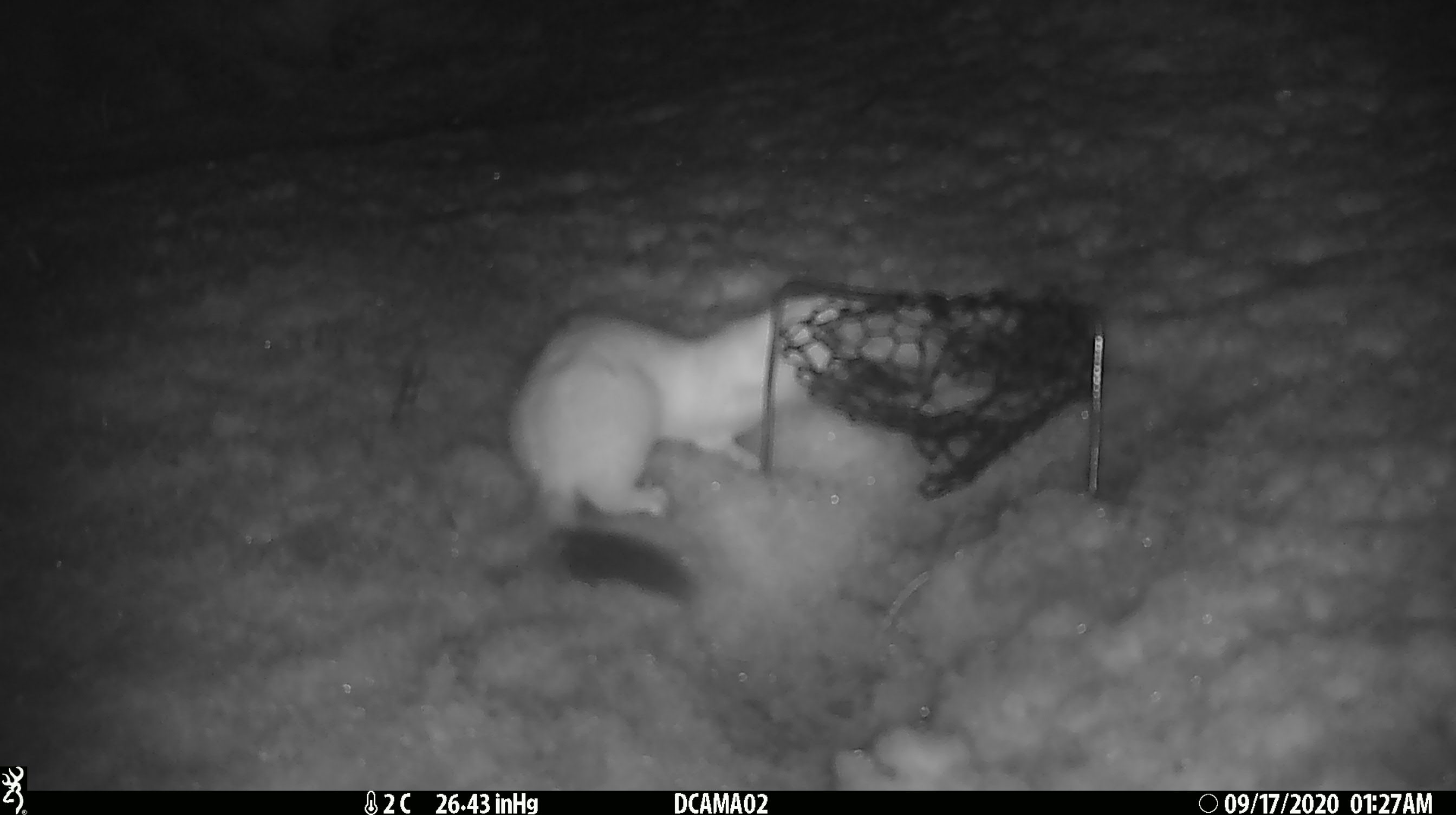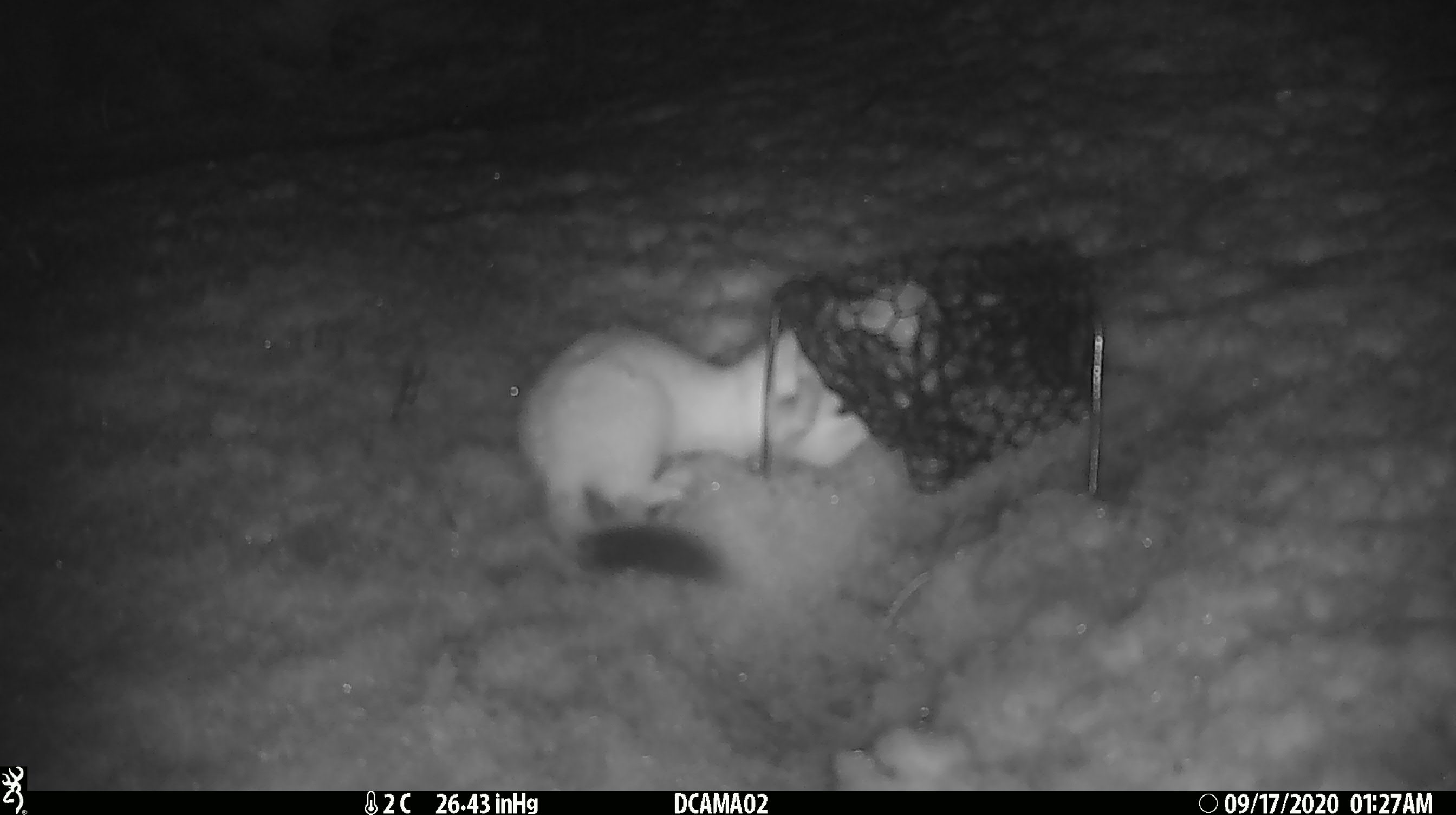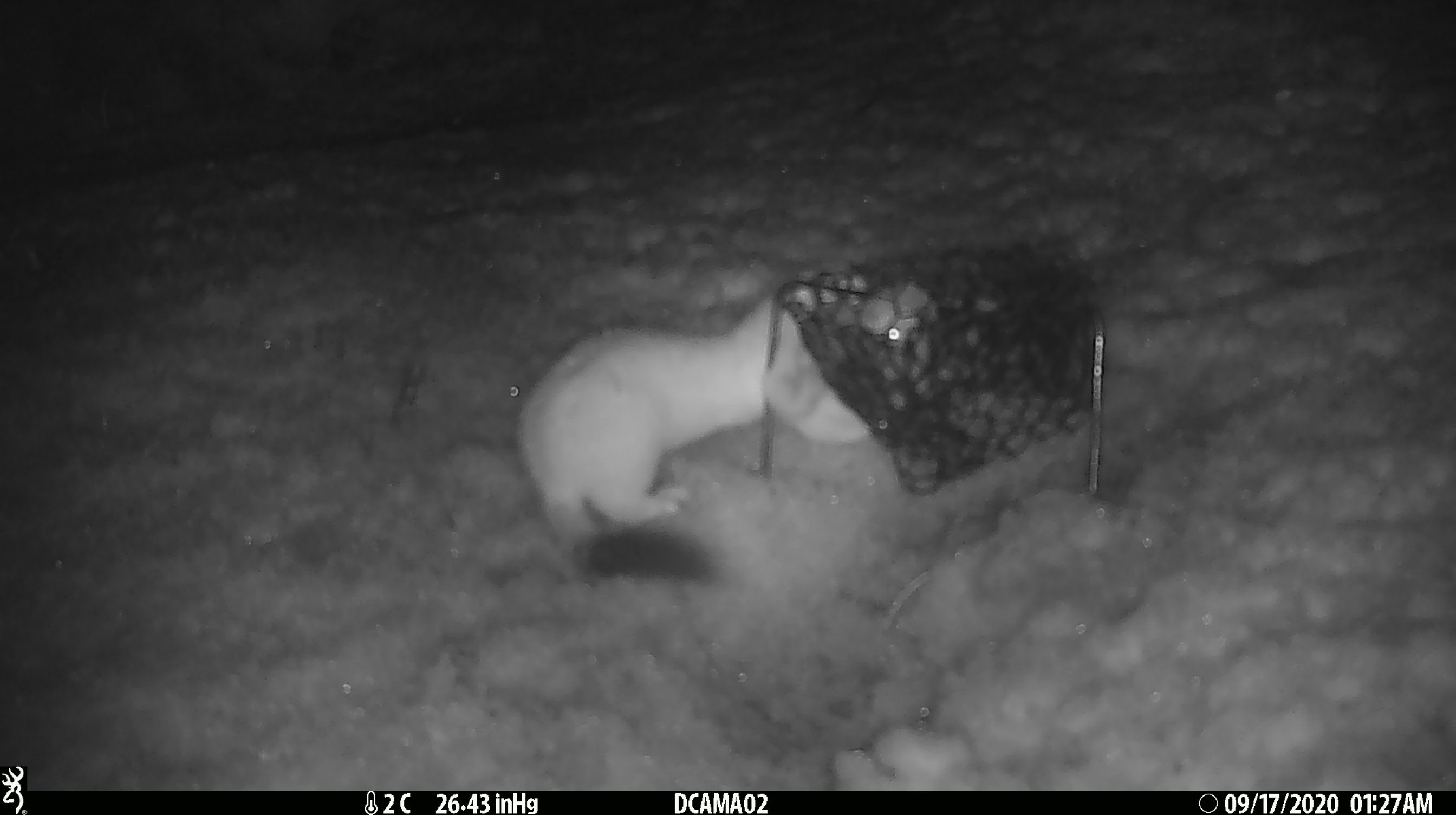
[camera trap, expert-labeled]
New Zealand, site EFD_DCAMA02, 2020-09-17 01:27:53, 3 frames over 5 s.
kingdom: Animalia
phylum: Chordata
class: Mammalia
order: Carnivora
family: Mustelidae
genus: Mustela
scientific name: Mustela erminea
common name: stoat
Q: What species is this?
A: Stoat (Mustela erminea).